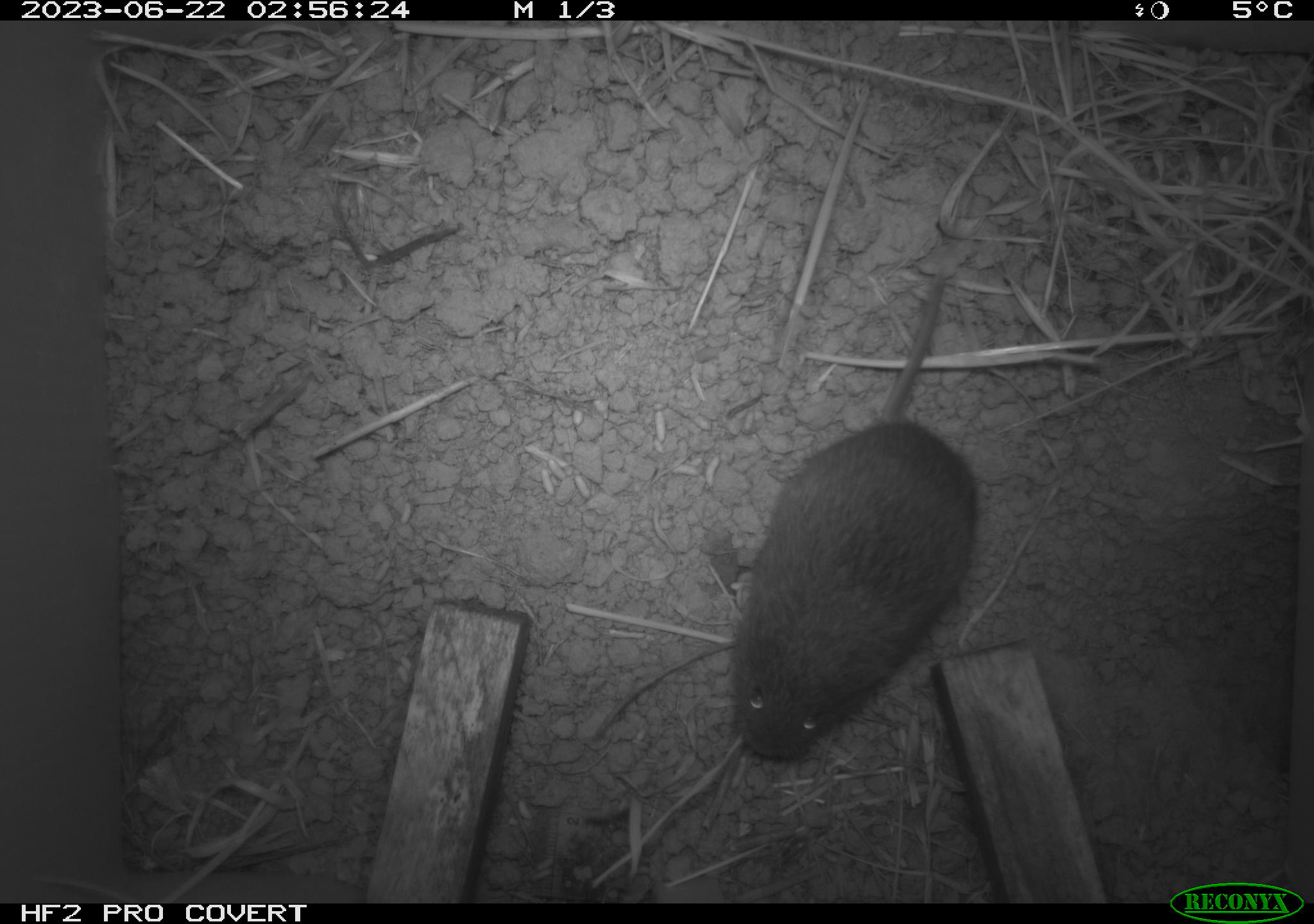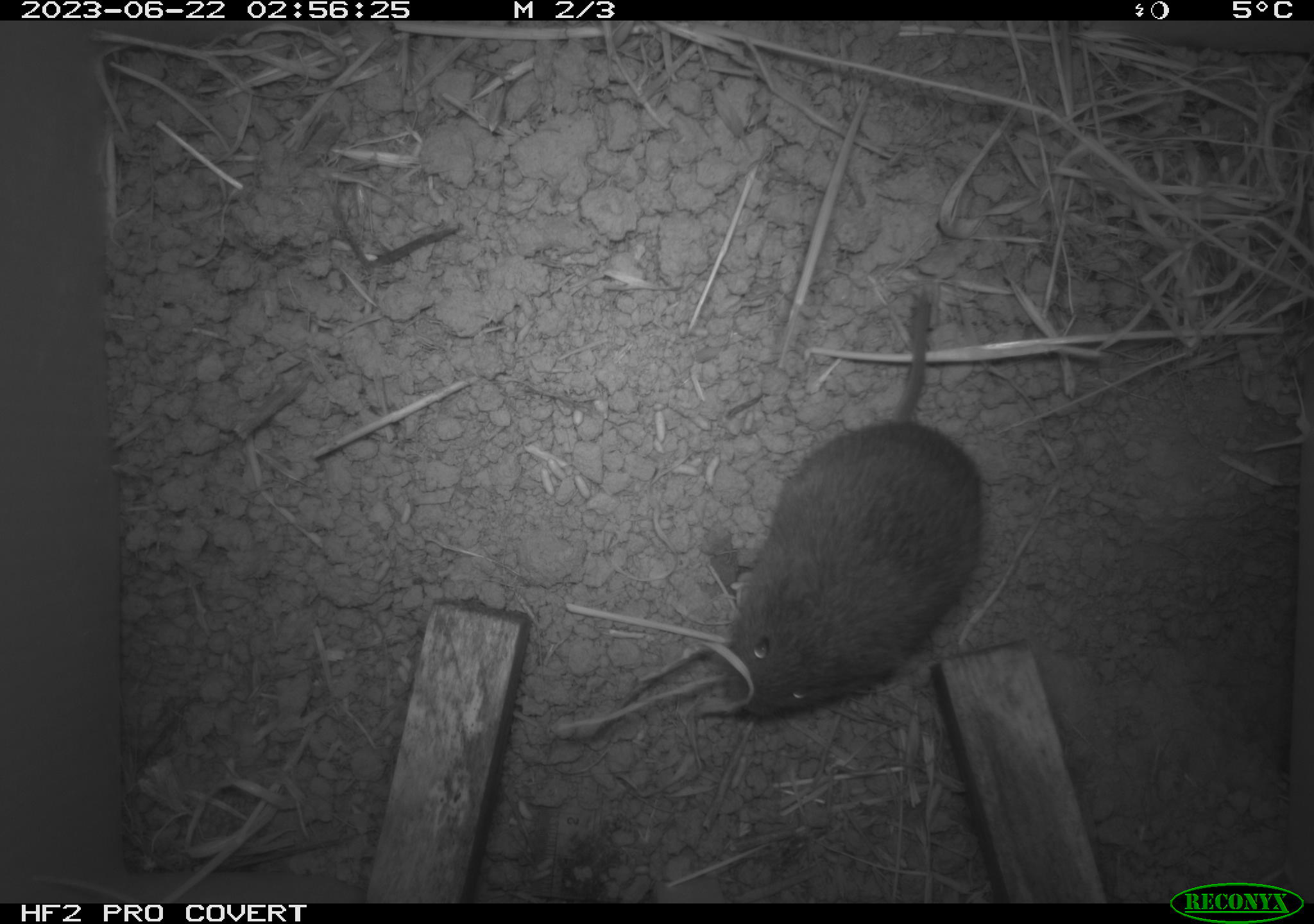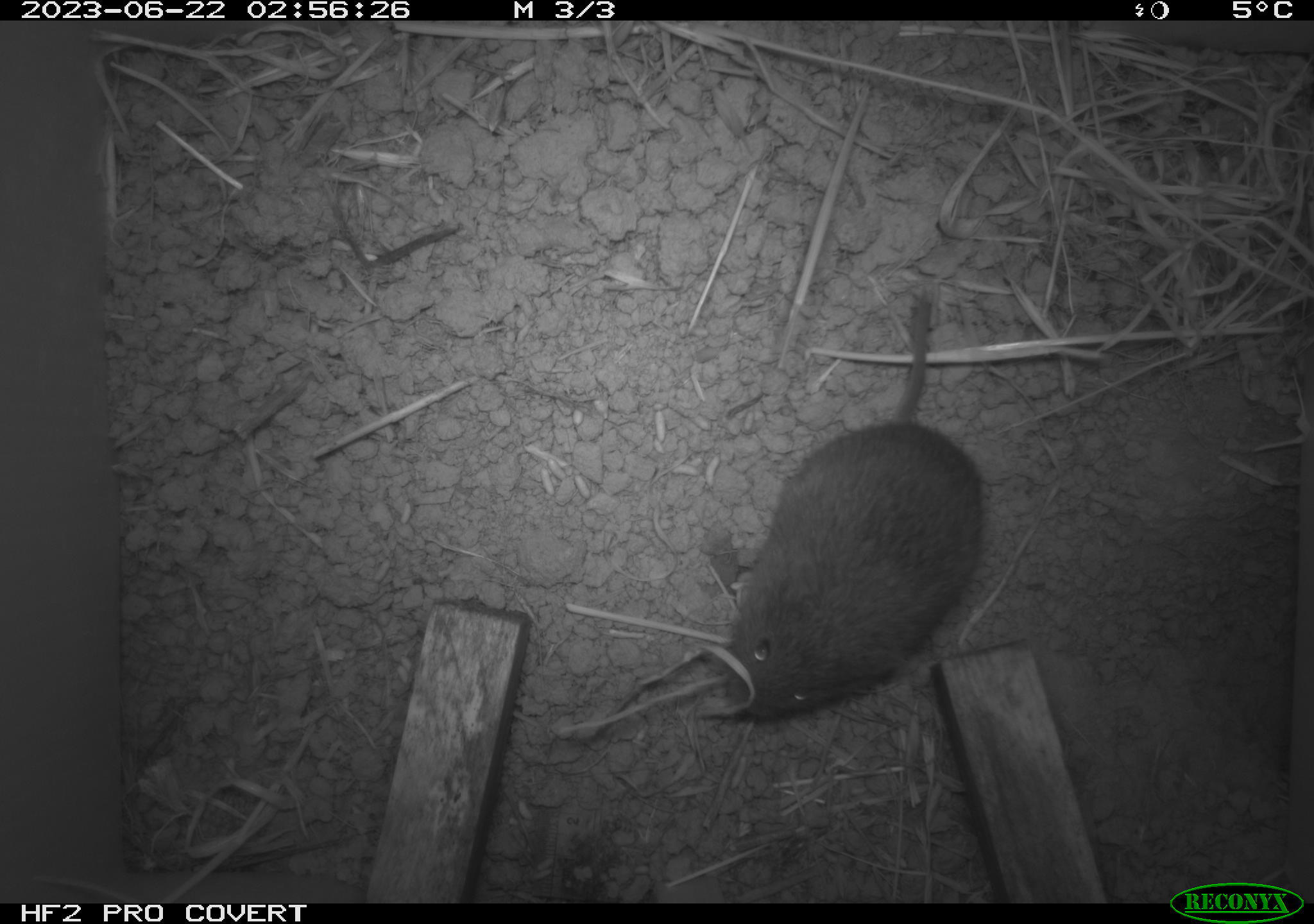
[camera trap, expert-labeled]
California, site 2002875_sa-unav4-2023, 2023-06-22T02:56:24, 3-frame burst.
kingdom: Animalia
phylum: Chordata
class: Mammalia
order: Rodentia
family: Cricetidae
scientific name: Arvicolinae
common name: voles, lemmings, and muskrats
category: arvicolinae subfamily